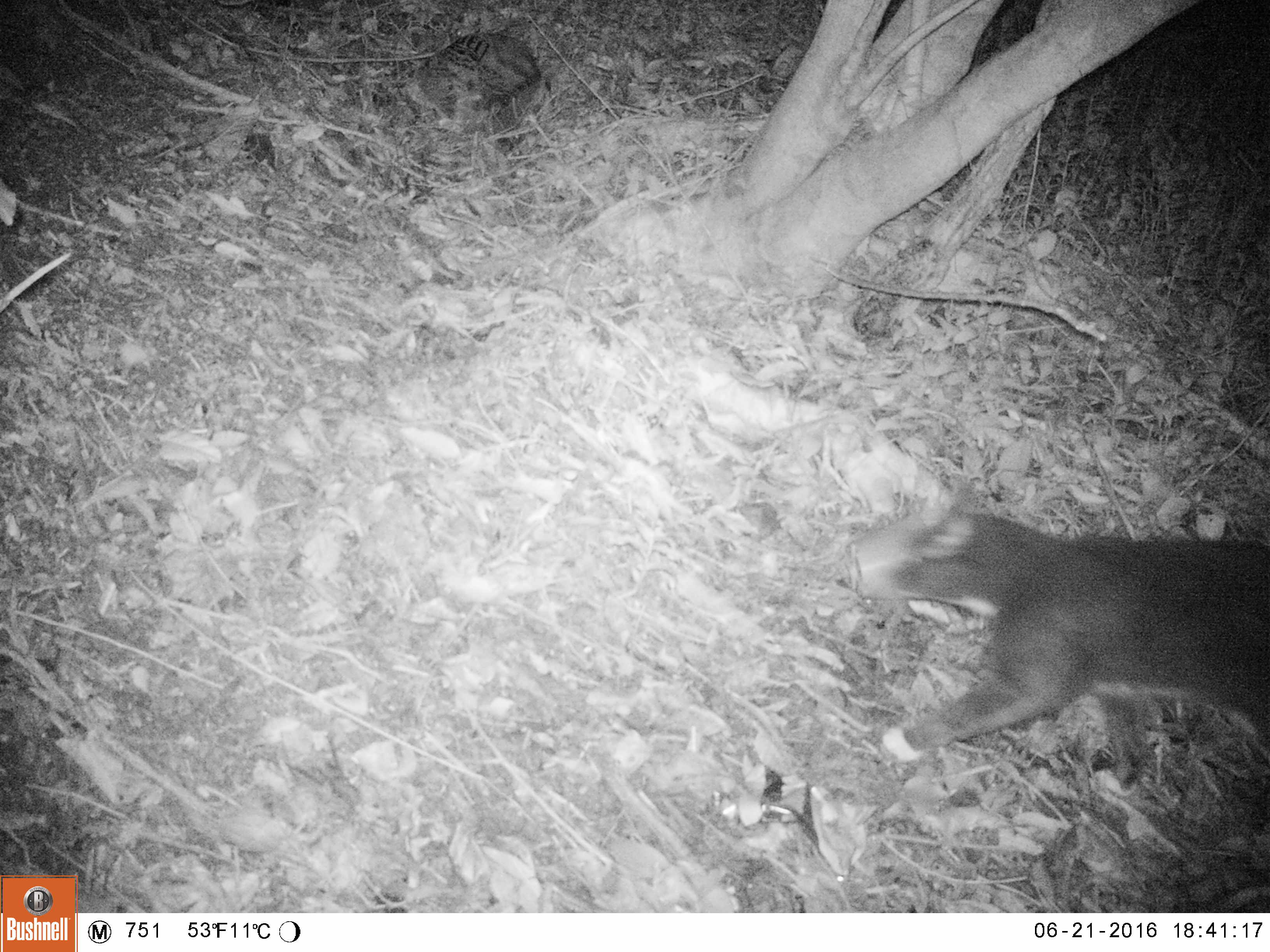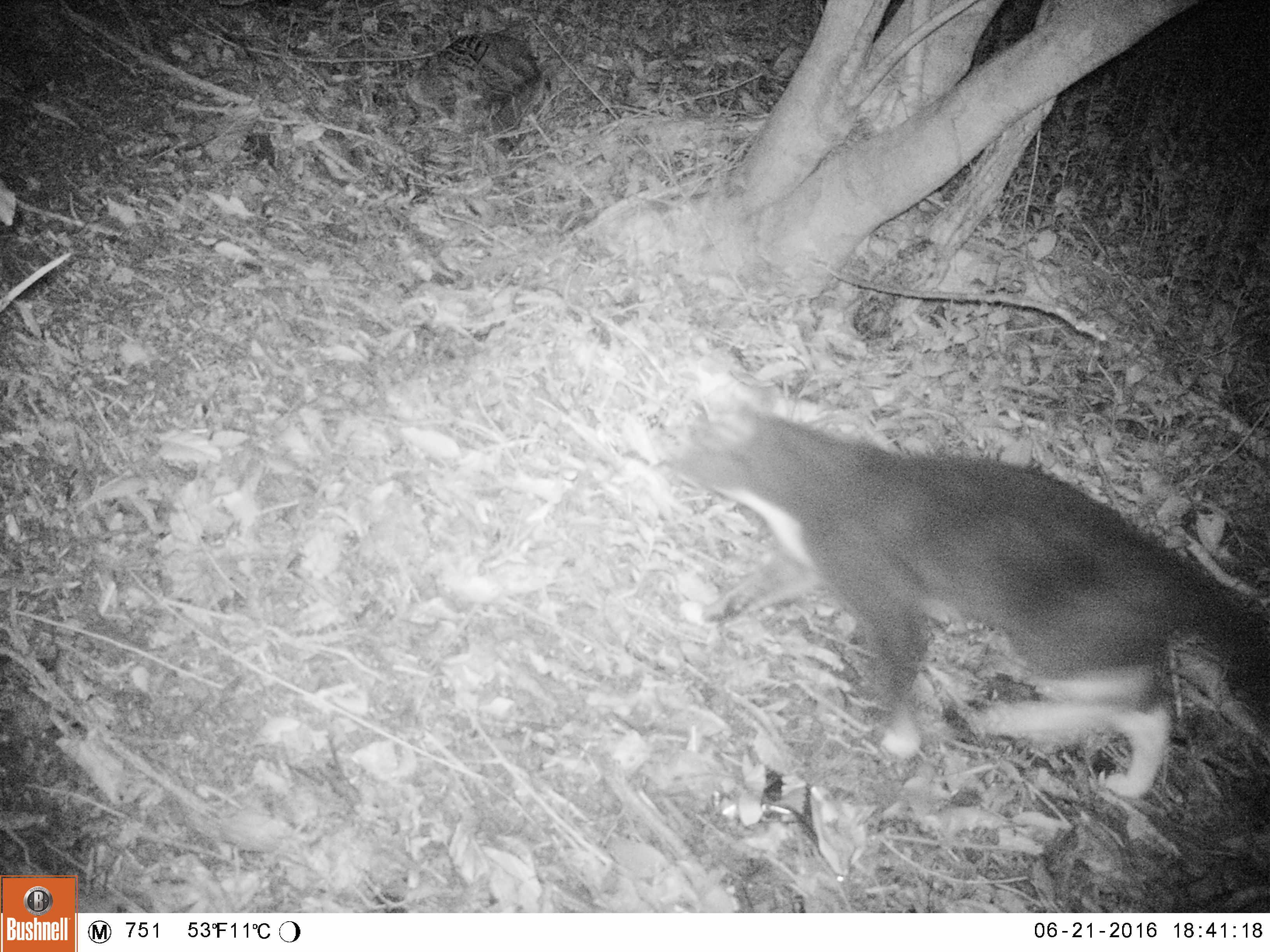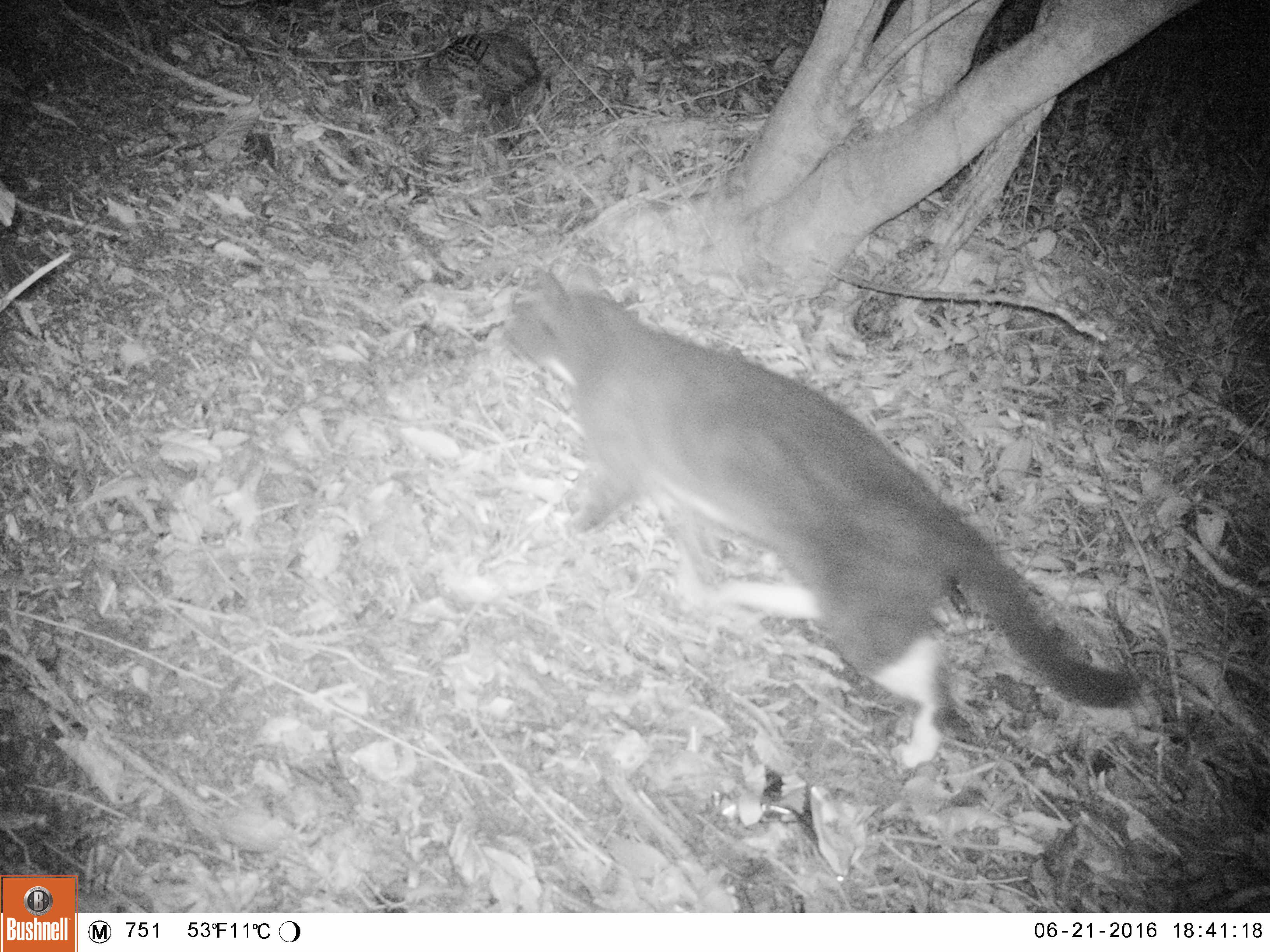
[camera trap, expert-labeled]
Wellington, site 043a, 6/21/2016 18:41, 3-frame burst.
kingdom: Animalia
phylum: Chordata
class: Mammalia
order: Carnivora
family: Felidae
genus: Felis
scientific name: Felis catus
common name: cat